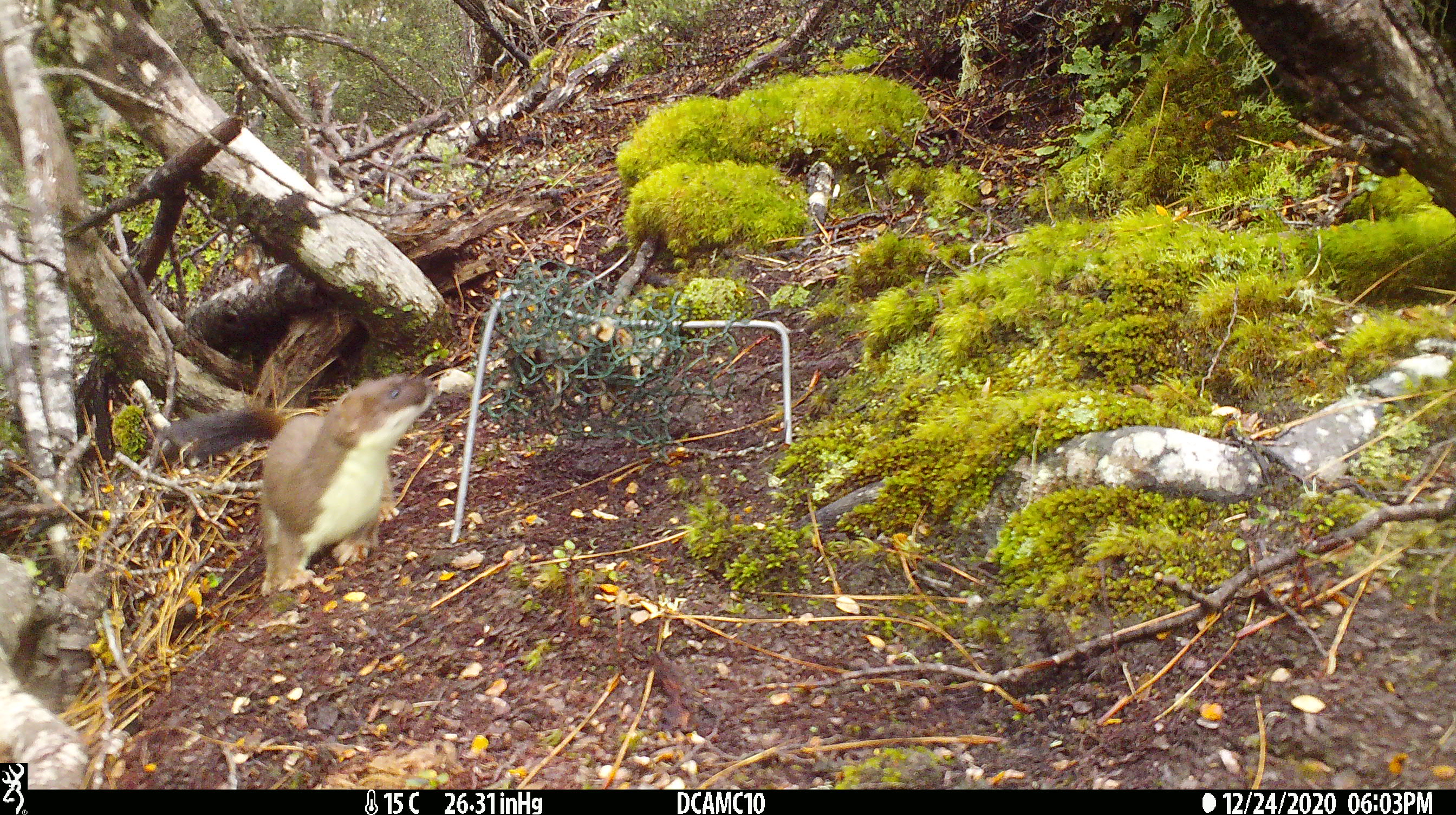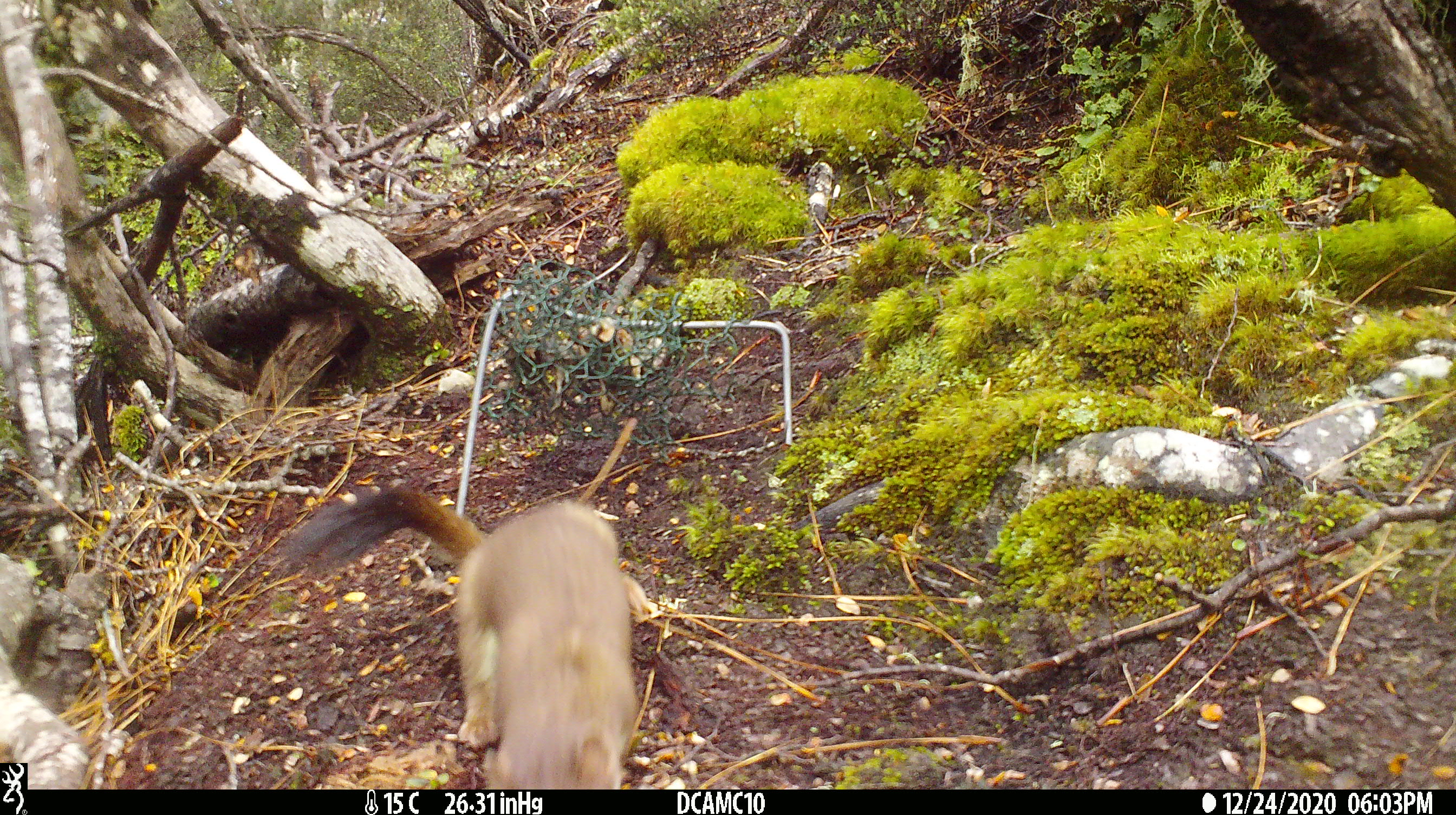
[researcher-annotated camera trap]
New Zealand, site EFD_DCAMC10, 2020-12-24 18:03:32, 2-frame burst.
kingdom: Animalia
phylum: Chordata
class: Mammalia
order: Carnivora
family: Mustelidae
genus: Mustela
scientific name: Mustela erminea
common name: stoat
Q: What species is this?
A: Stoat (Mustela erminea).